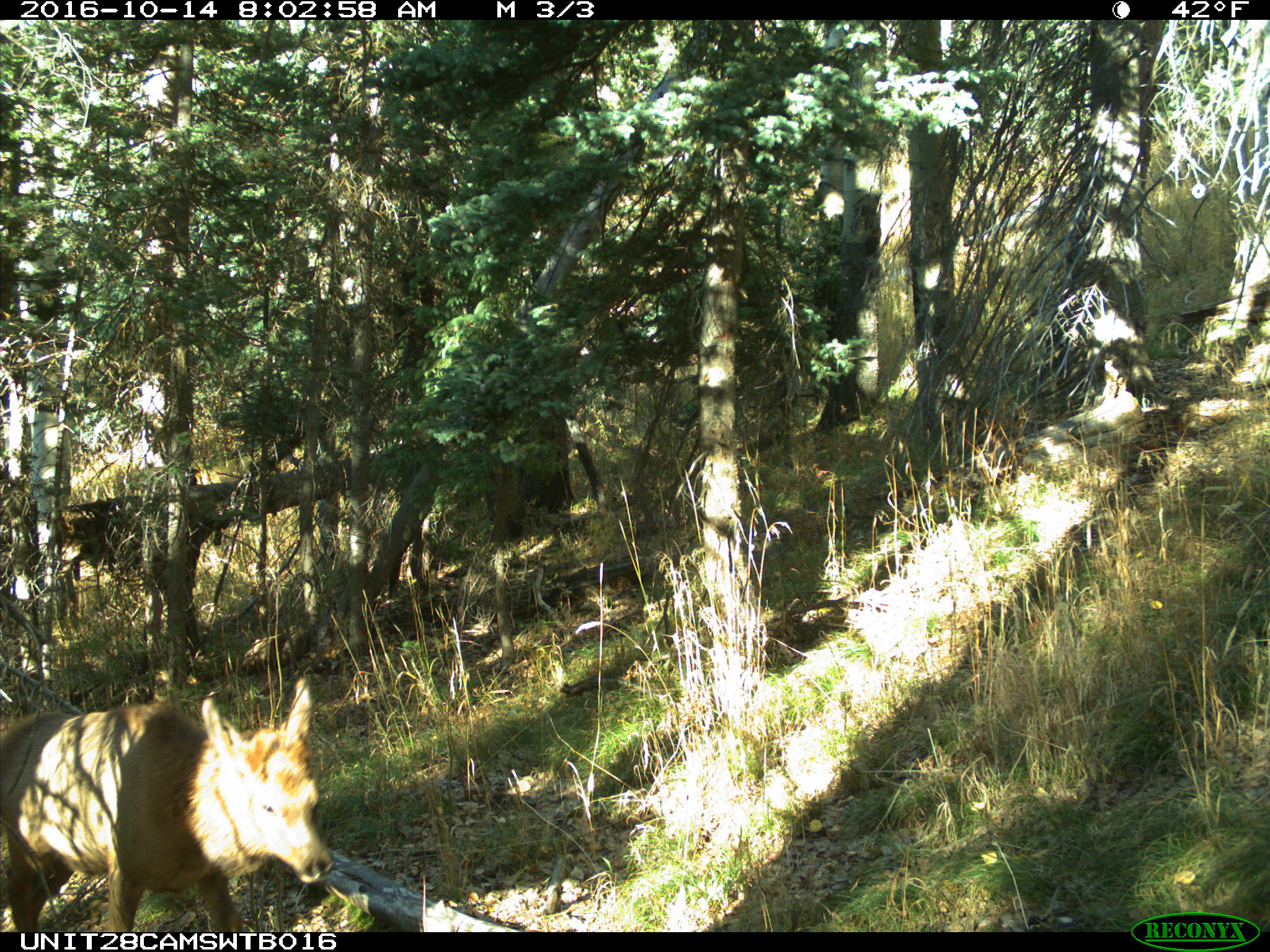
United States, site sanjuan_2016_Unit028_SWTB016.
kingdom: Animalia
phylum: Chordata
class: Mammalia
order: Artiodactyla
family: Cervidae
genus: Cervus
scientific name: Cervus elaphus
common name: red deer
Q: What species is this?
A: Cervus elaphus (red deer).